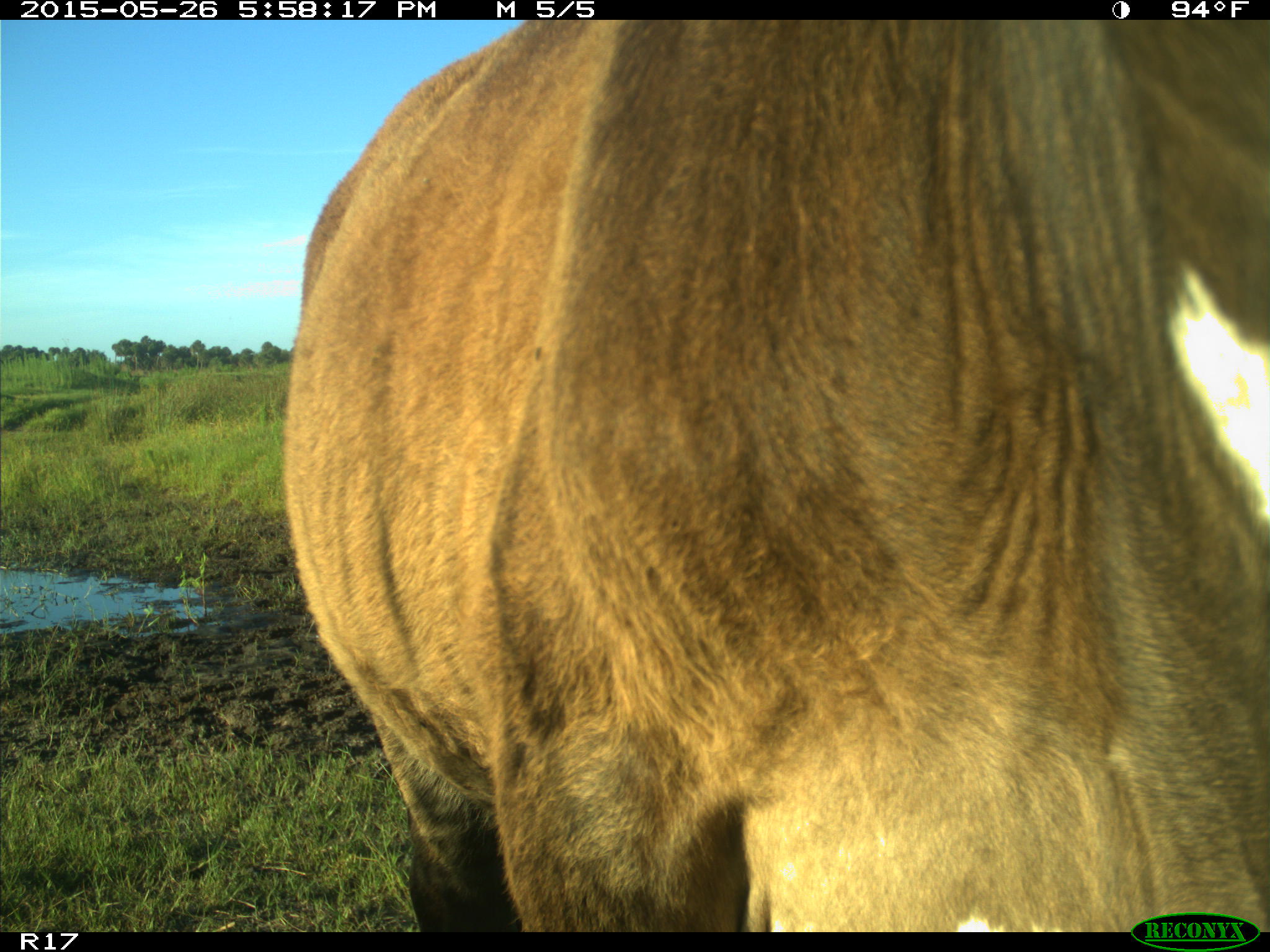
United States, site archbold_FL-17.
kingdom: Animalia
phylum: Chordata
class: Mammalia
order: Artiodactyla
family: Bovidae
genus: Bos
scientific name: Bos taurus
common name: domestic cow